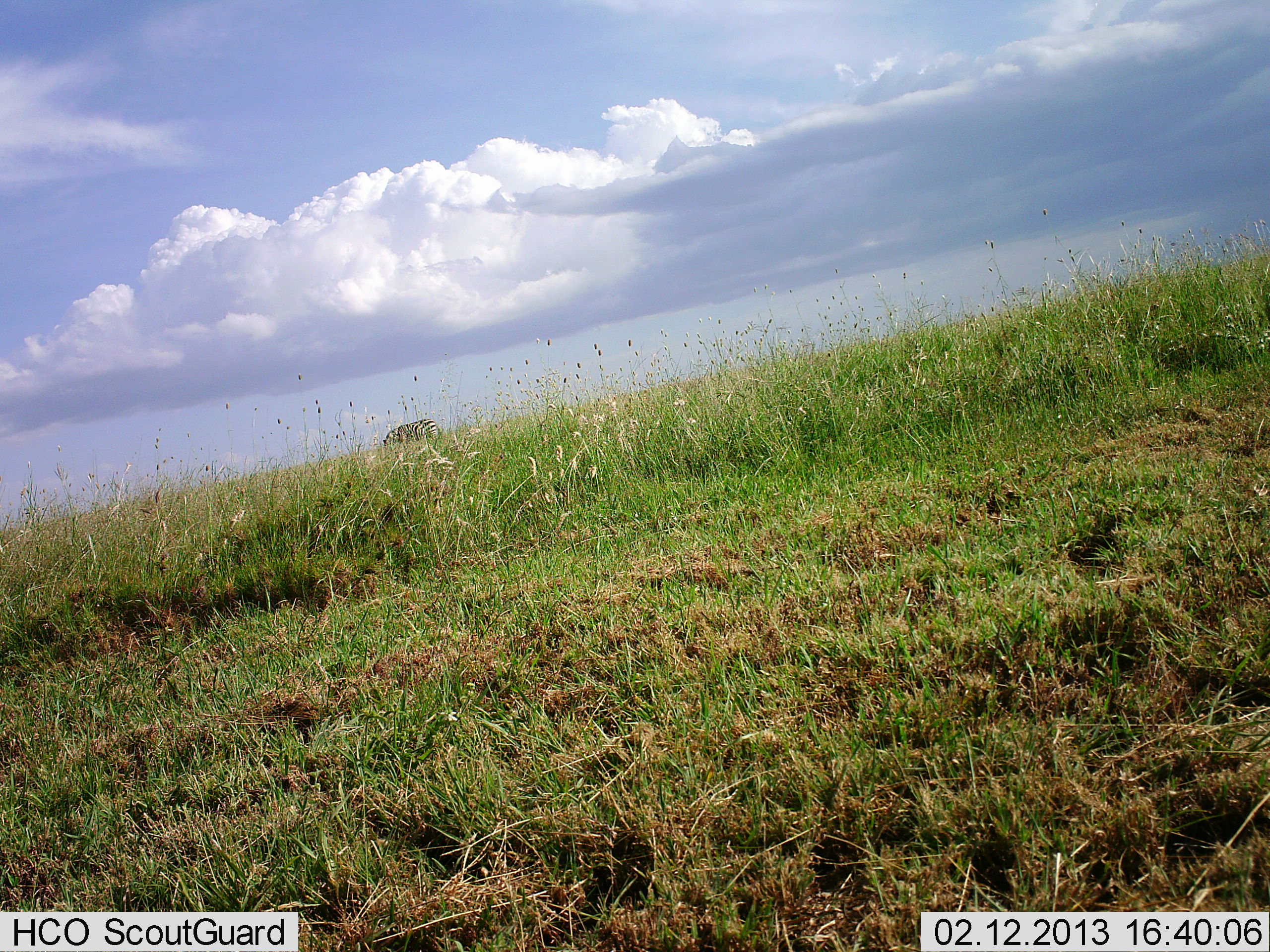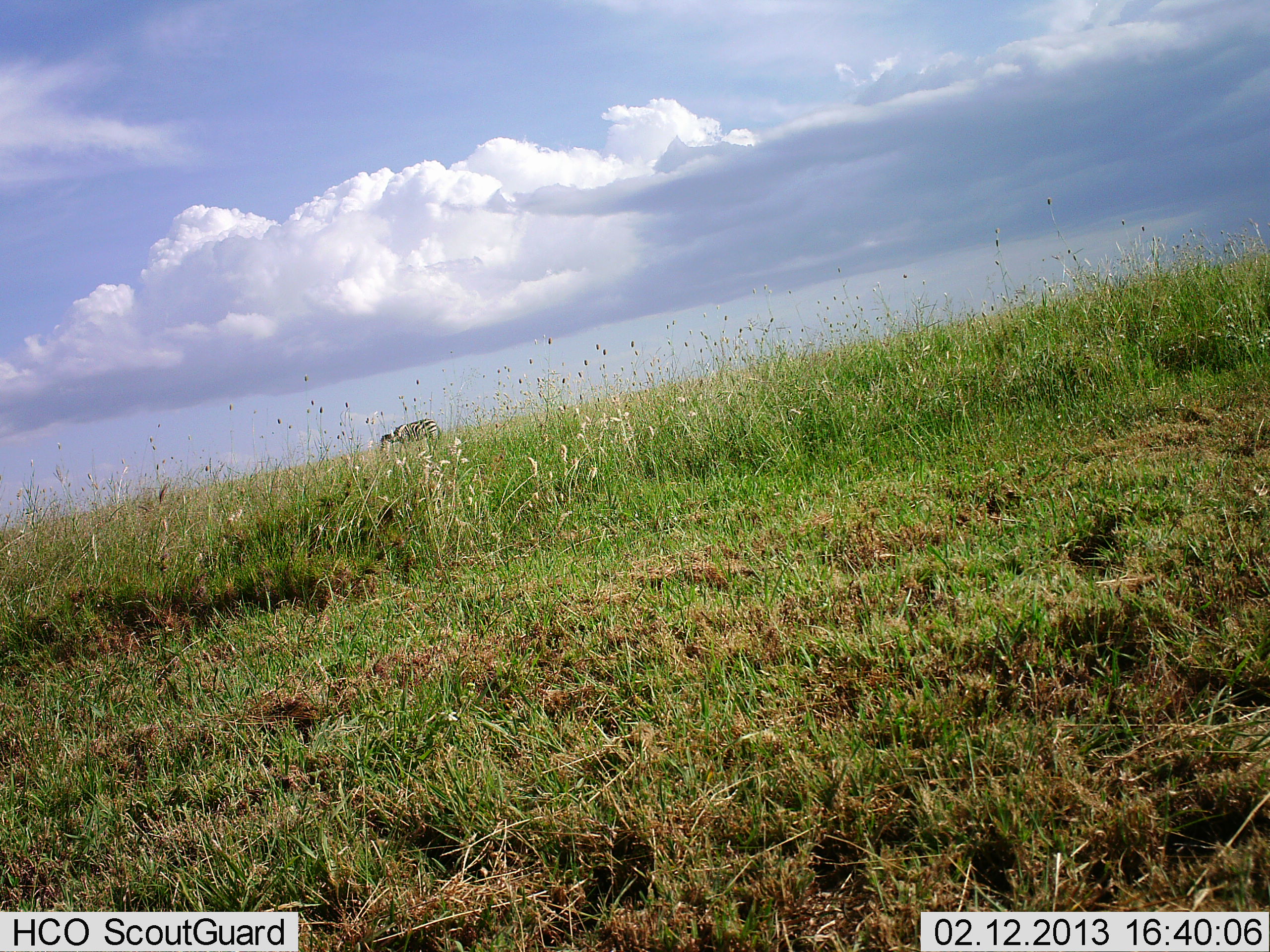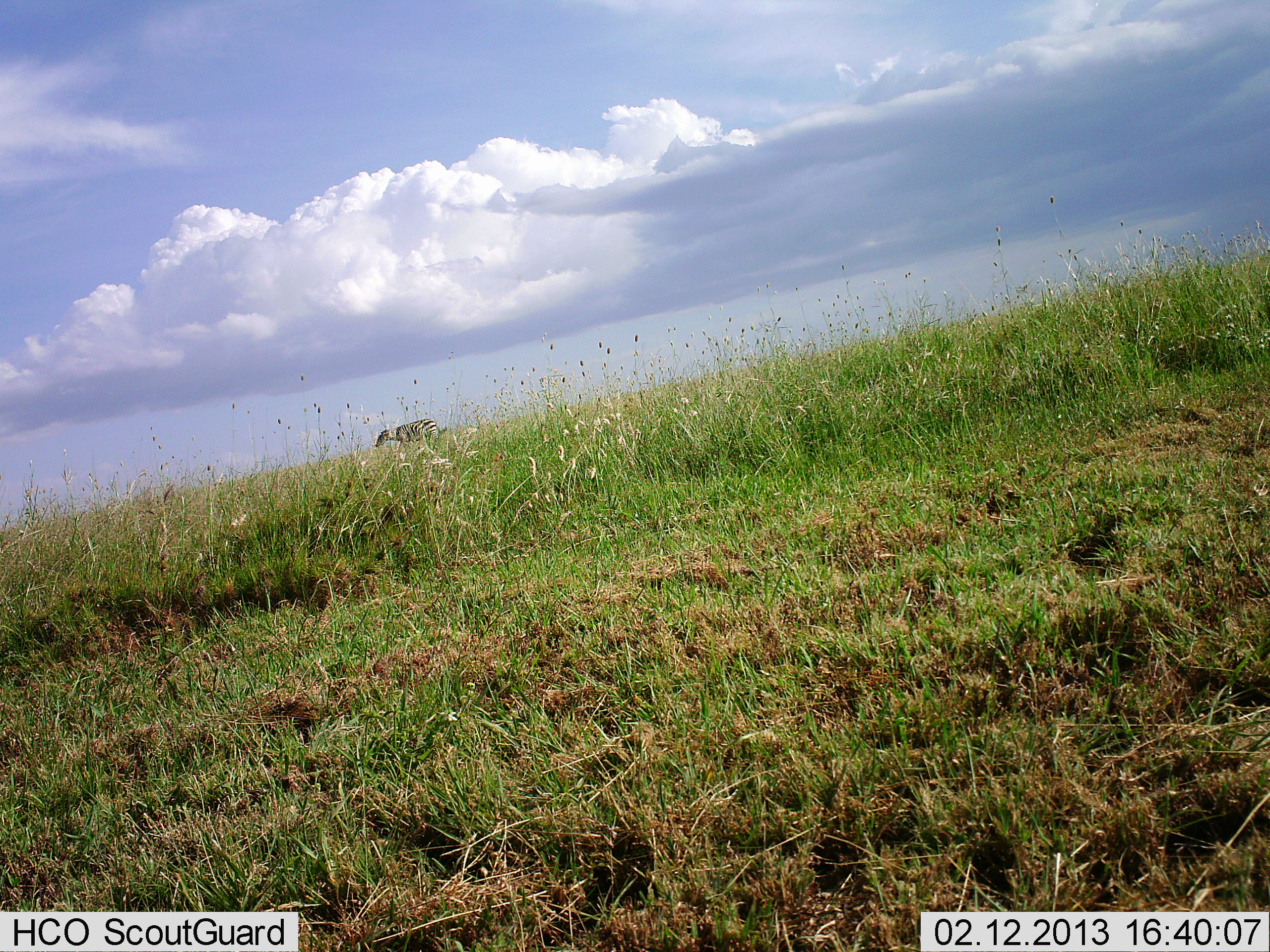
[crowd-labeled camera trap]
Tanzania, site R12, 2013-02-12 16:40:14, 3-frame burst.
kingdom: Animalia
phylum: Chordata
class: Mammalia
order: Perissodactyla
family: Equidae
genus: Equus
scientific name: Equus quagga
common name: plains zebra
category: zebra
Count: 1.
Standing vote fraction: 65%.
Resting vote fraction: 0%.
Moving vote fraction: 5%.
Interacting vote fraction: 0%.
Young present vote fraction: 0%.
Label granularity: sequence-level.